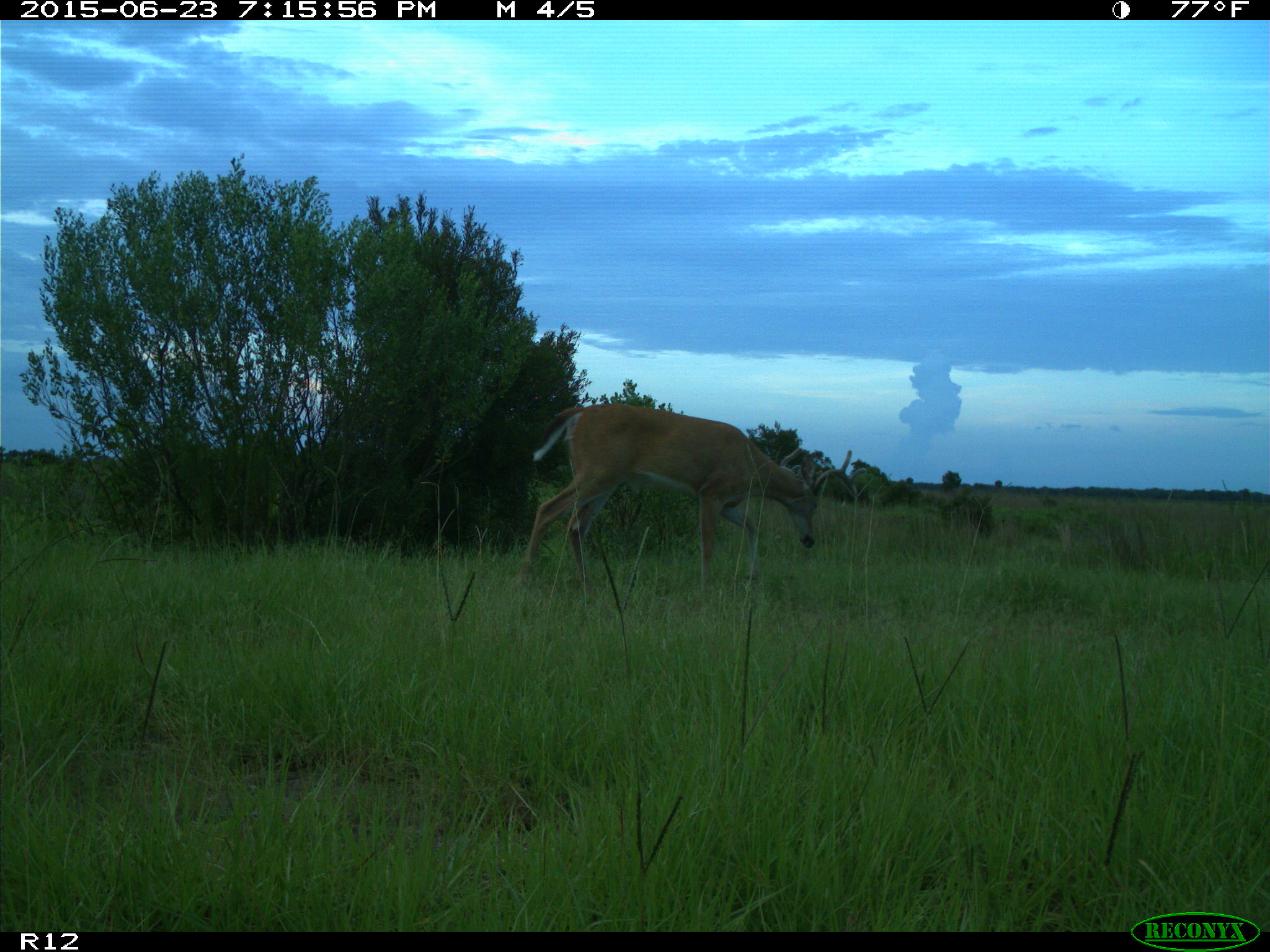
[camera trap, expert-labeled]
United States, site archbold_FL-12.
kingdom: Animalia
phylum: Chordata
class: Mammalia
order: Artiodactyla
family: Cervidae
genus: Odocoileus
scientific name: Odocoileus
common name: deer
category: unidentified deer